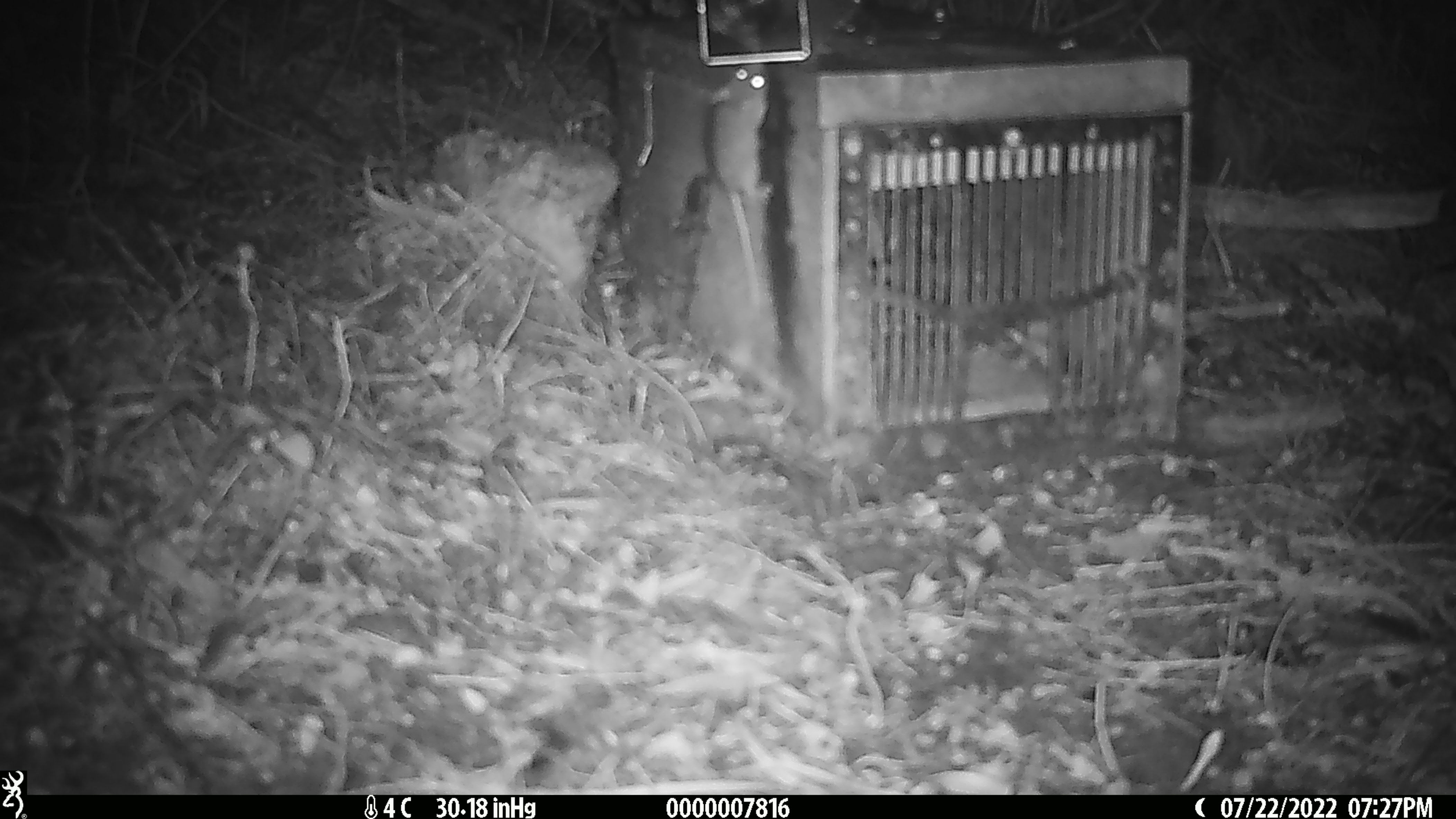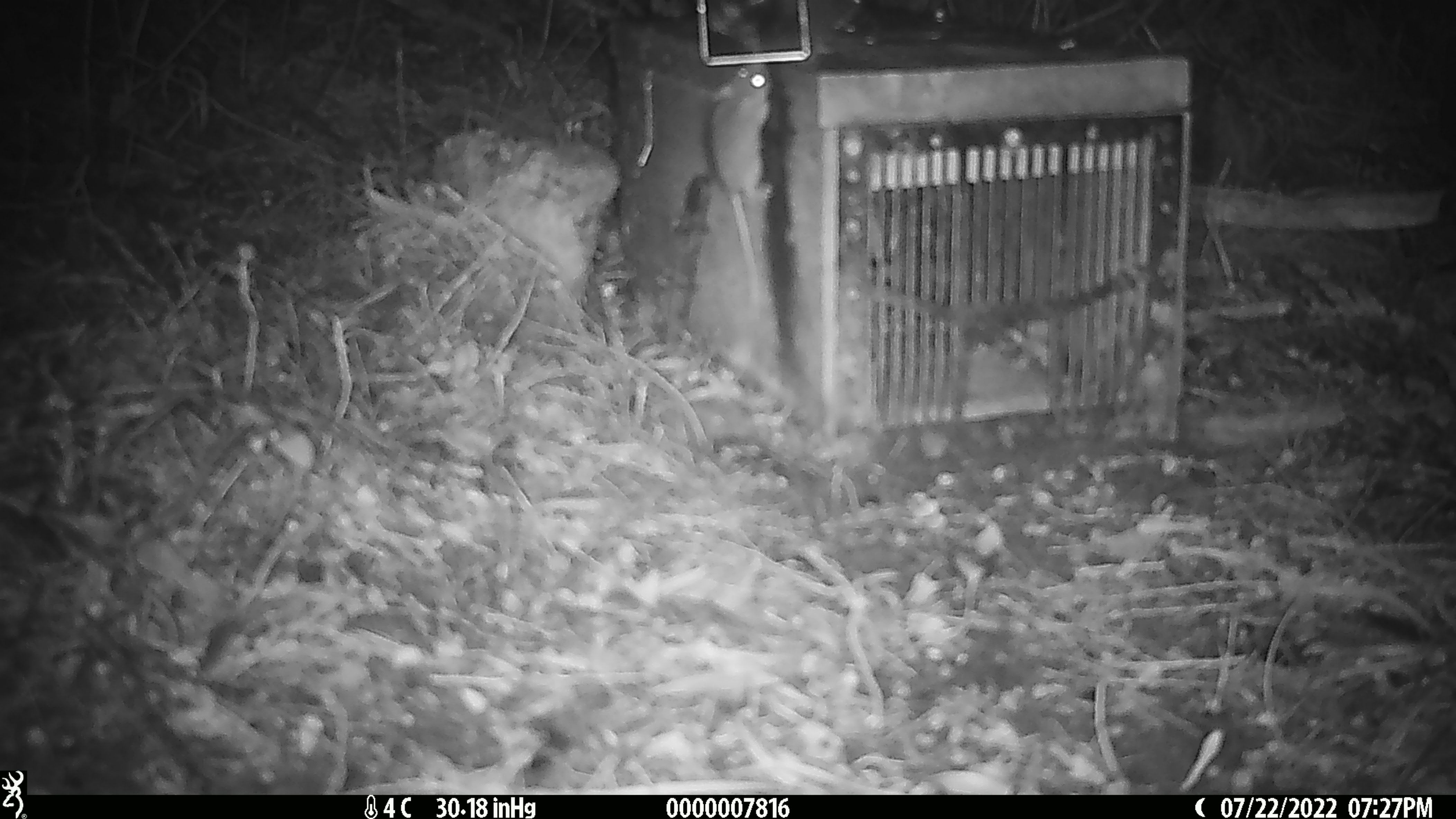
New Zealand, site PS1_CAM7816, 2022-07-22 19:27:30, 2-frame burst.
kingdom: Animalia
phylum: Chordata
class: Mammalia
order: Rodentia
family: Muridae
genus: Mus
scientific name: Mus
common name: mouse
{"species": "mouse (Mus)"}